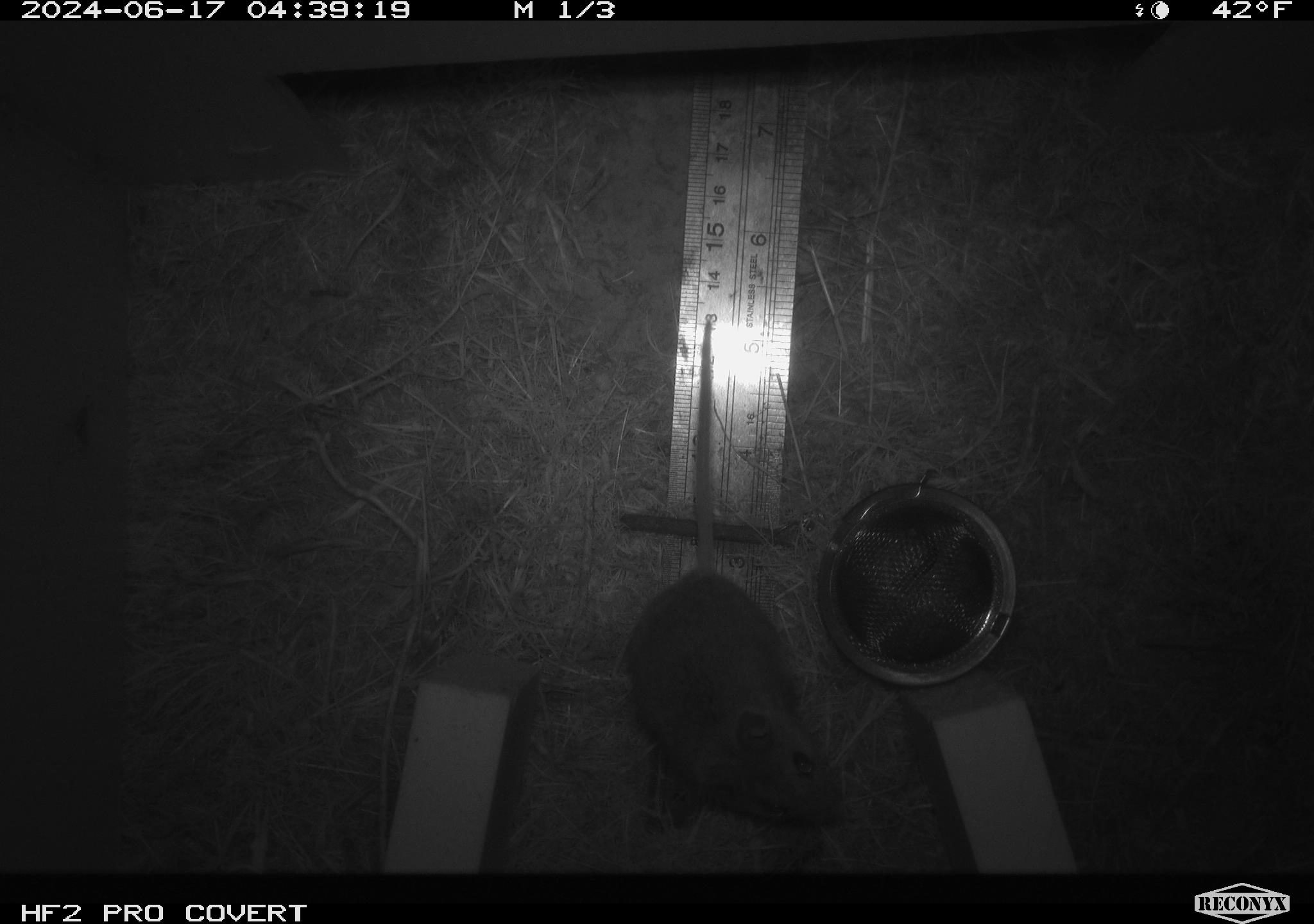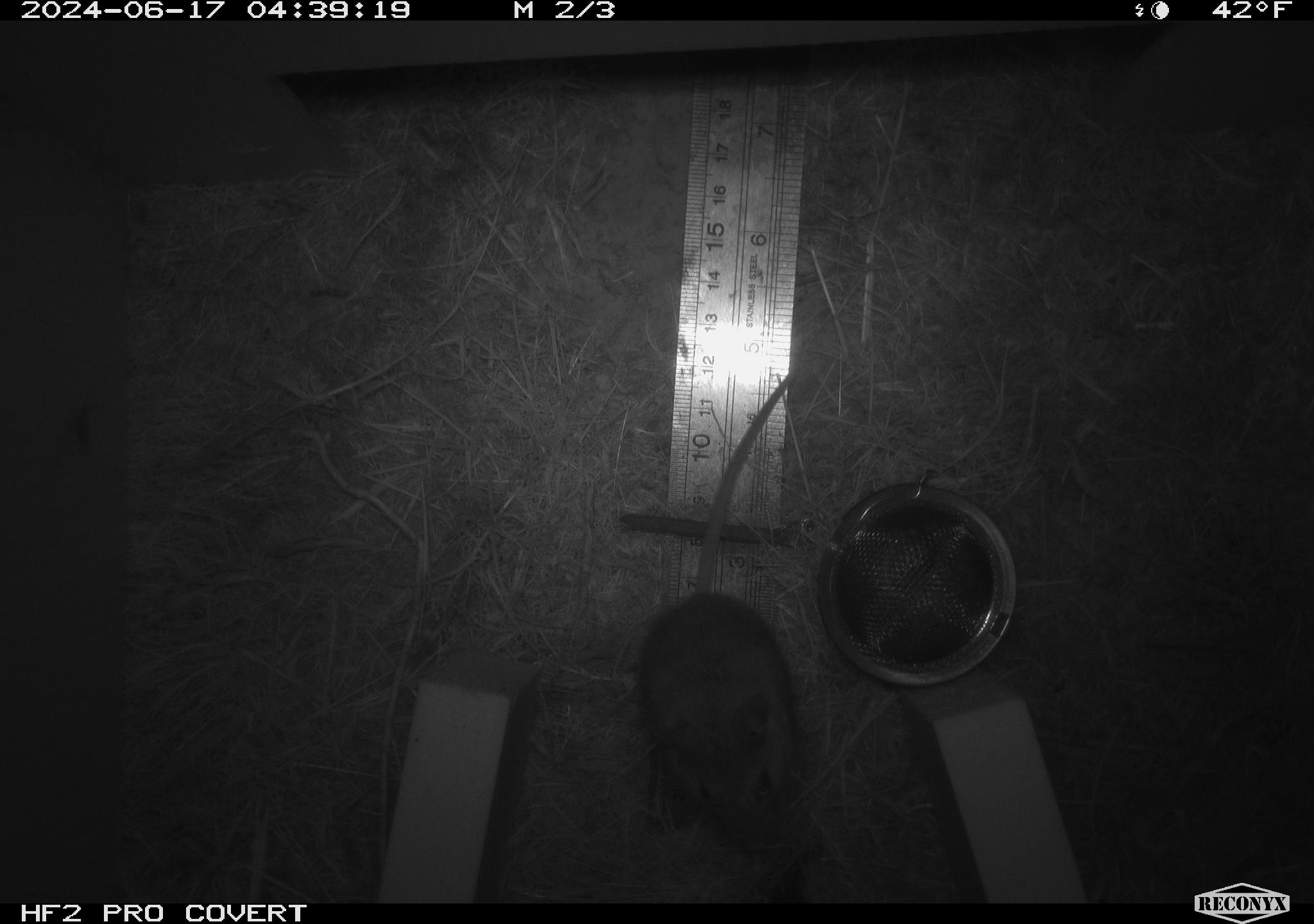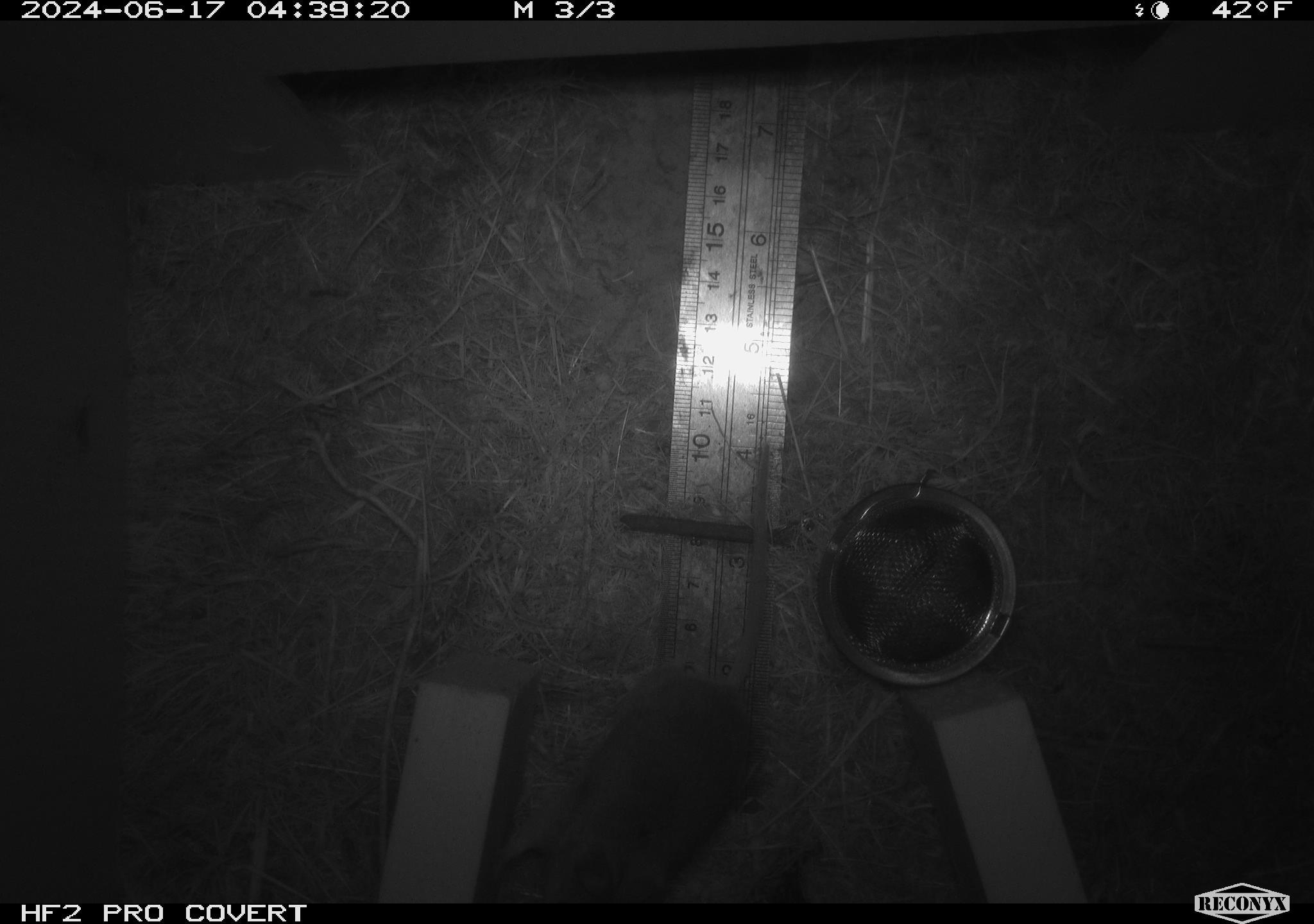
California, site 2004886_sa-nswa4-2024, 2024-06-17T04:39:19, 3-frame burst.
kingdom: Animalia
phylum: Chordata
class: Mammalia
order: Rodentia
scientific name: Rodentia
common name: rodent